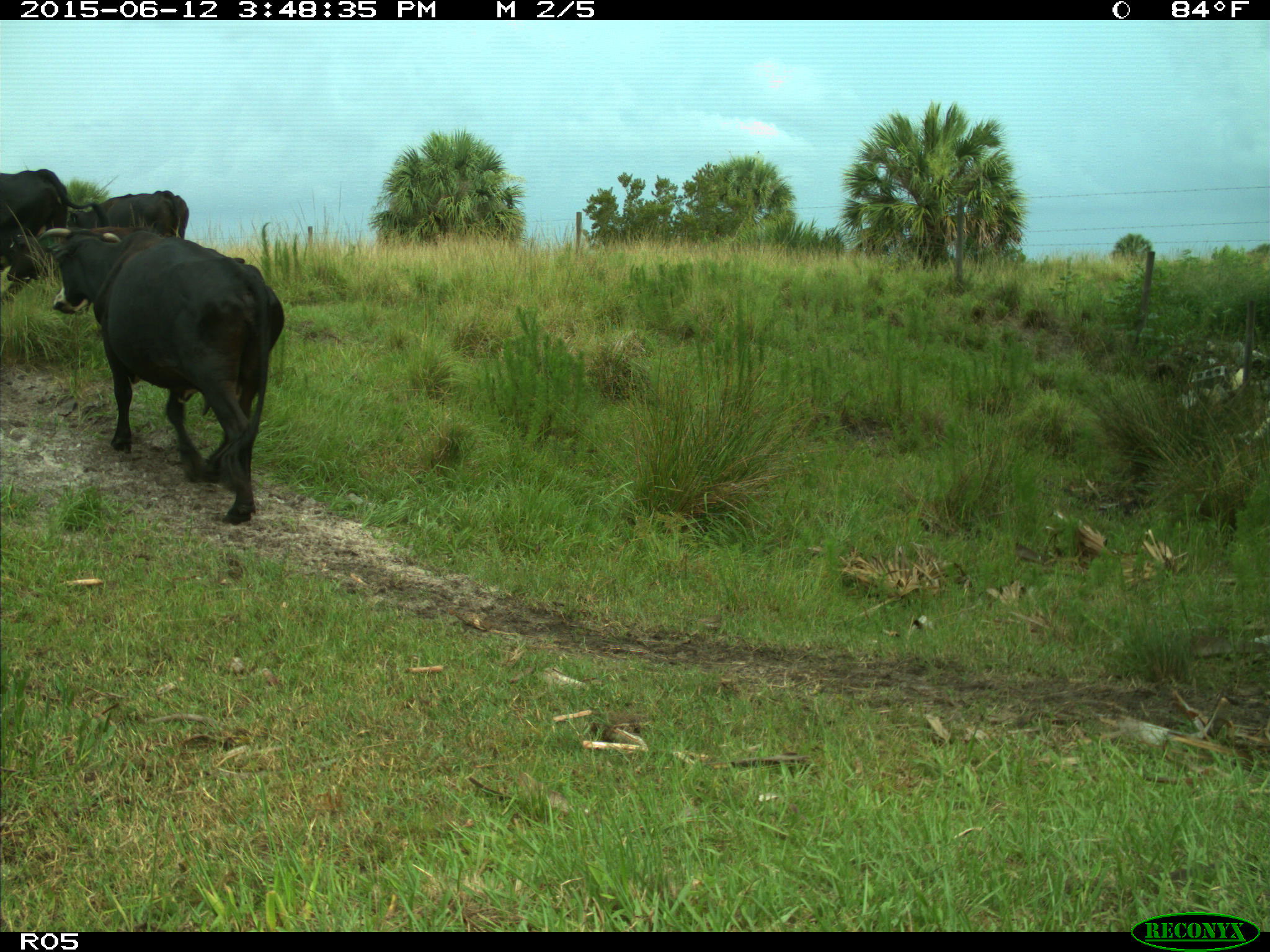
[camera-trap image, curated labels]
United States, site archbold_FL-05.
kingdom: Animalia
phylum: Chordata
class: Mammalia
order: Artiodactyla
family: Bovidae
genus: Bos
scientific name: Bos taurus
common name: domestic cow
Bos taurus (domestic cow).